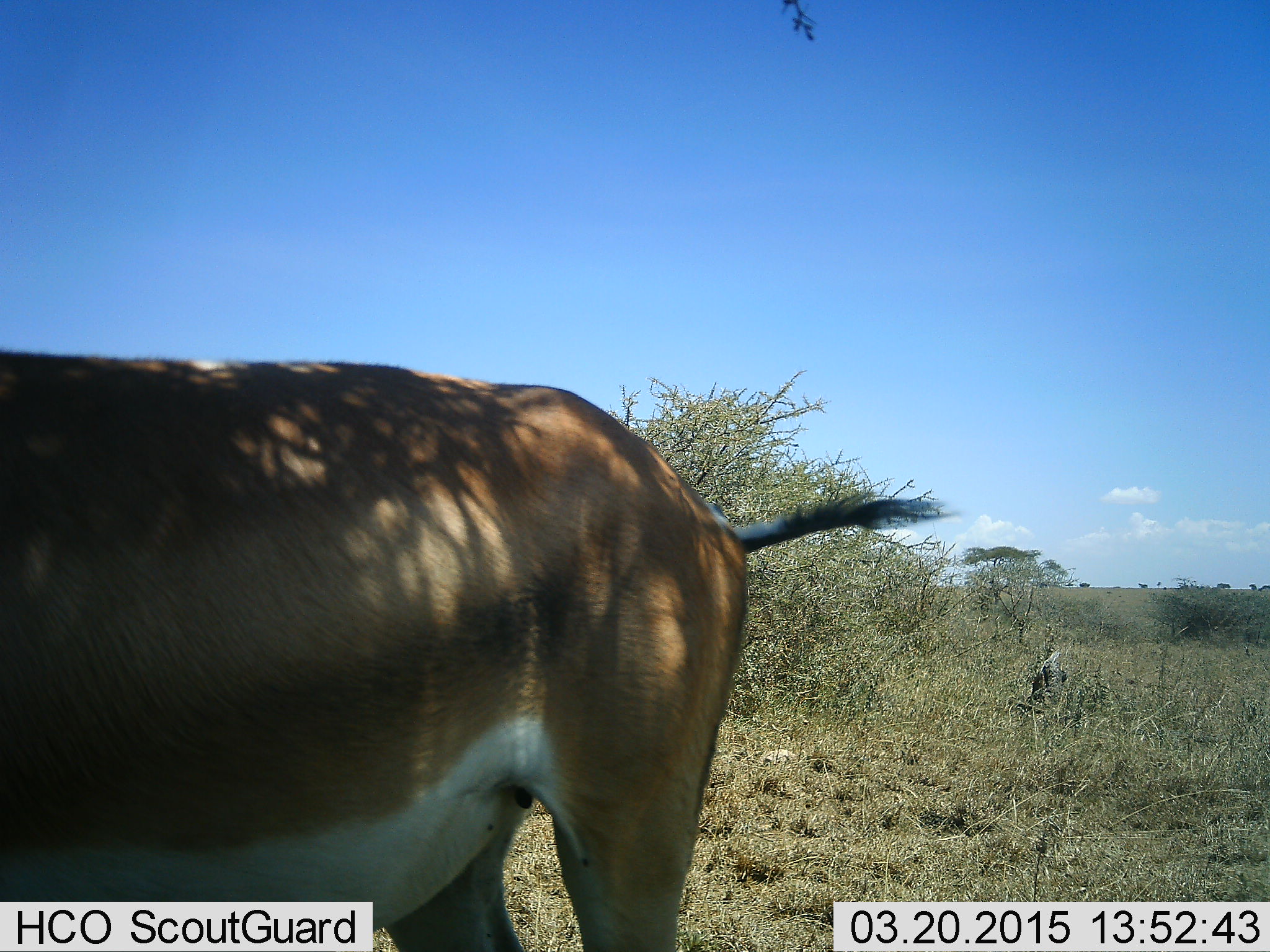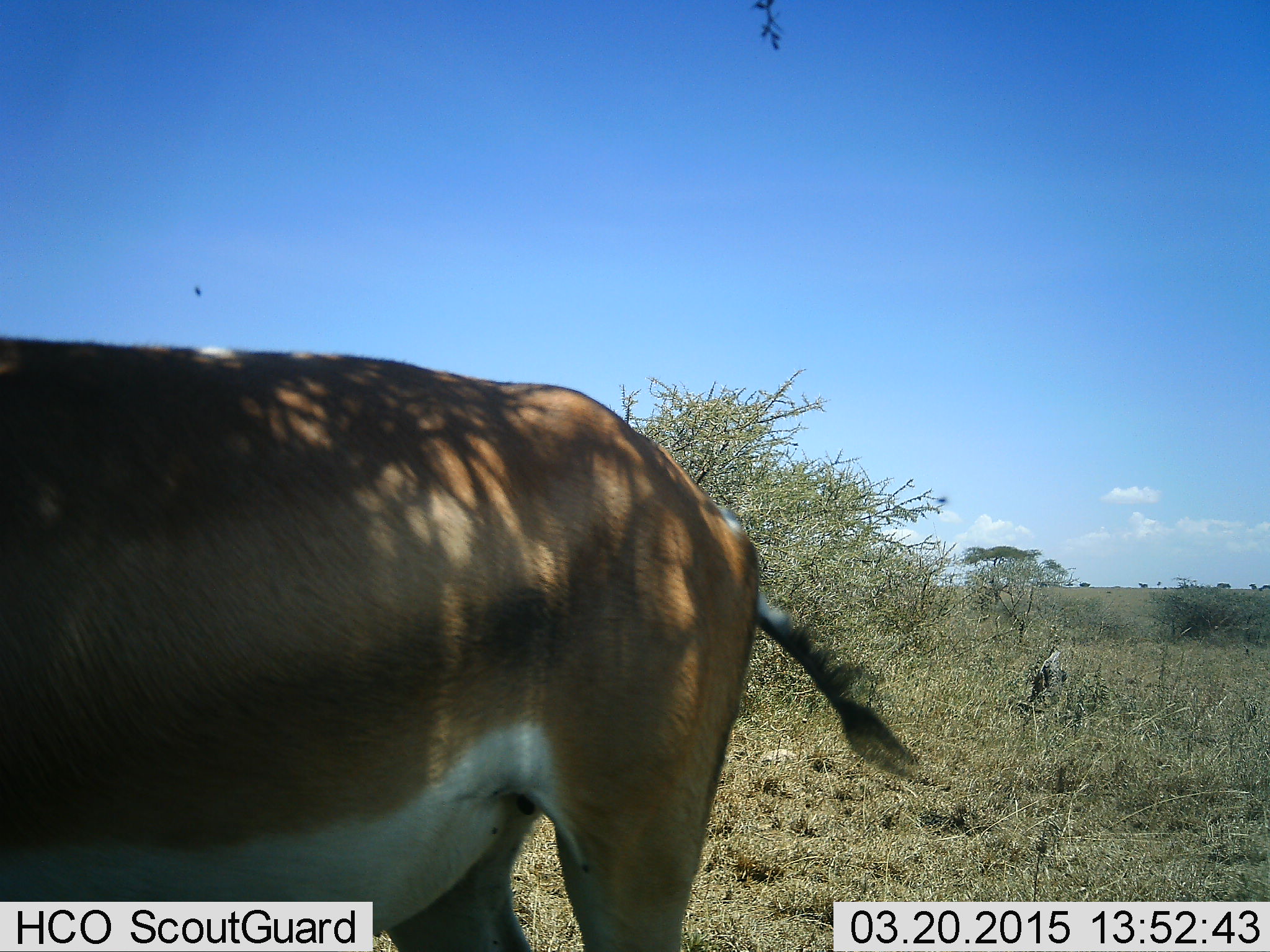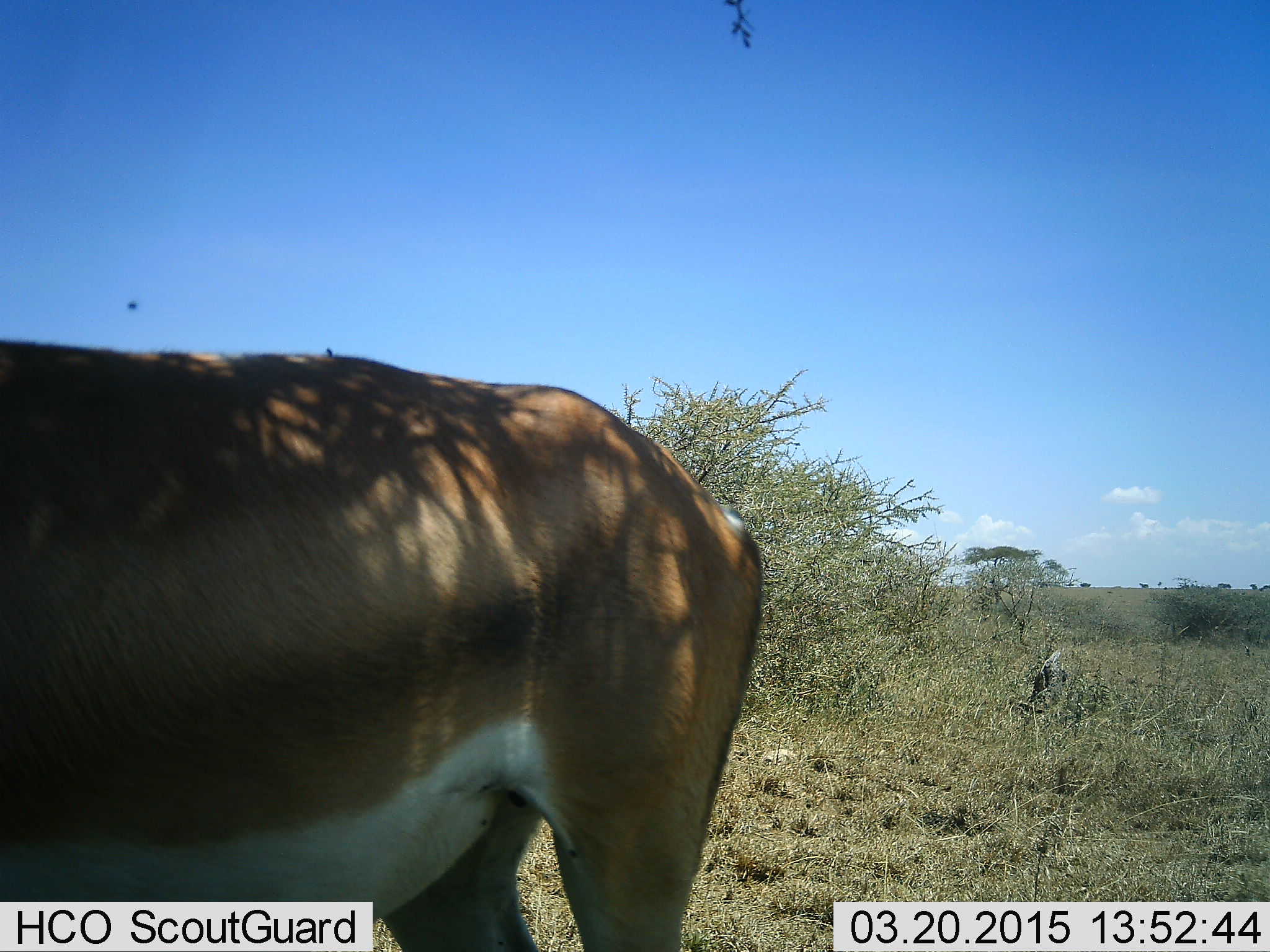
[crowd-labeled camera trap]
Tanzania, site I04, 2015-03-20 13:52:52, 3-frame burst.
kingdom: Animalia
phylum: Chordata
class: Mammalia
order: Artiodactyla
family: Bovidae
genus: Nanger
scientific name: Nanger granti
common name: grant's gazelle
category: gazellegrants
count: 1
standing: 100%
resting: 0%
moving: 0%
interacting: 0%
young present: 0%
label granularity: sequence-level